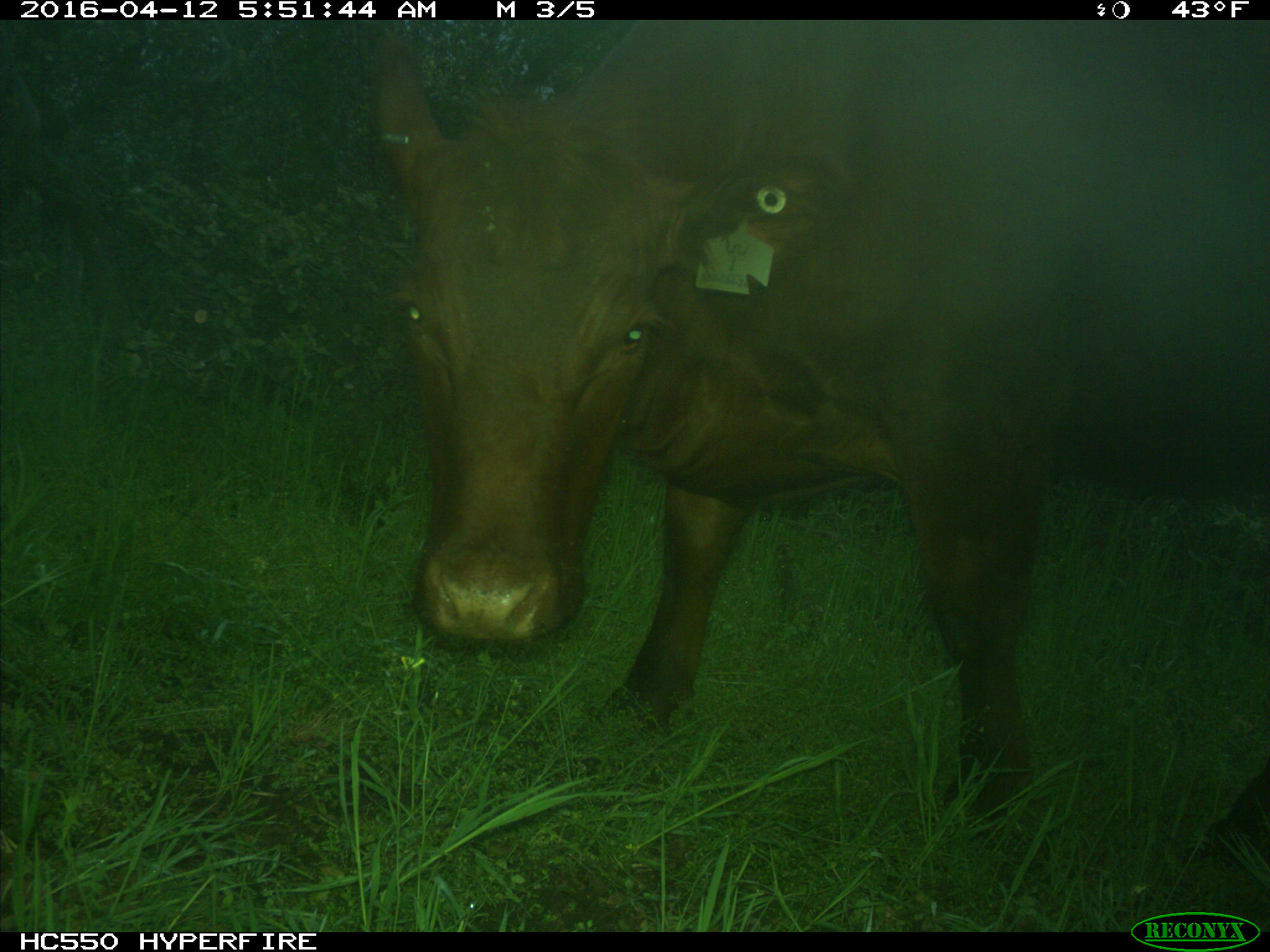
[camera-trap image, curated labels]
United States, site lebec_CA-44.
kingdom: Animalia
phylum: Chordata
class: Mammalia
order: Artiodactyla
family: Bovidae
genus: Bos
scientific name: Bos taurus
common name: domestic cow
Bos taurus (domestic cow).